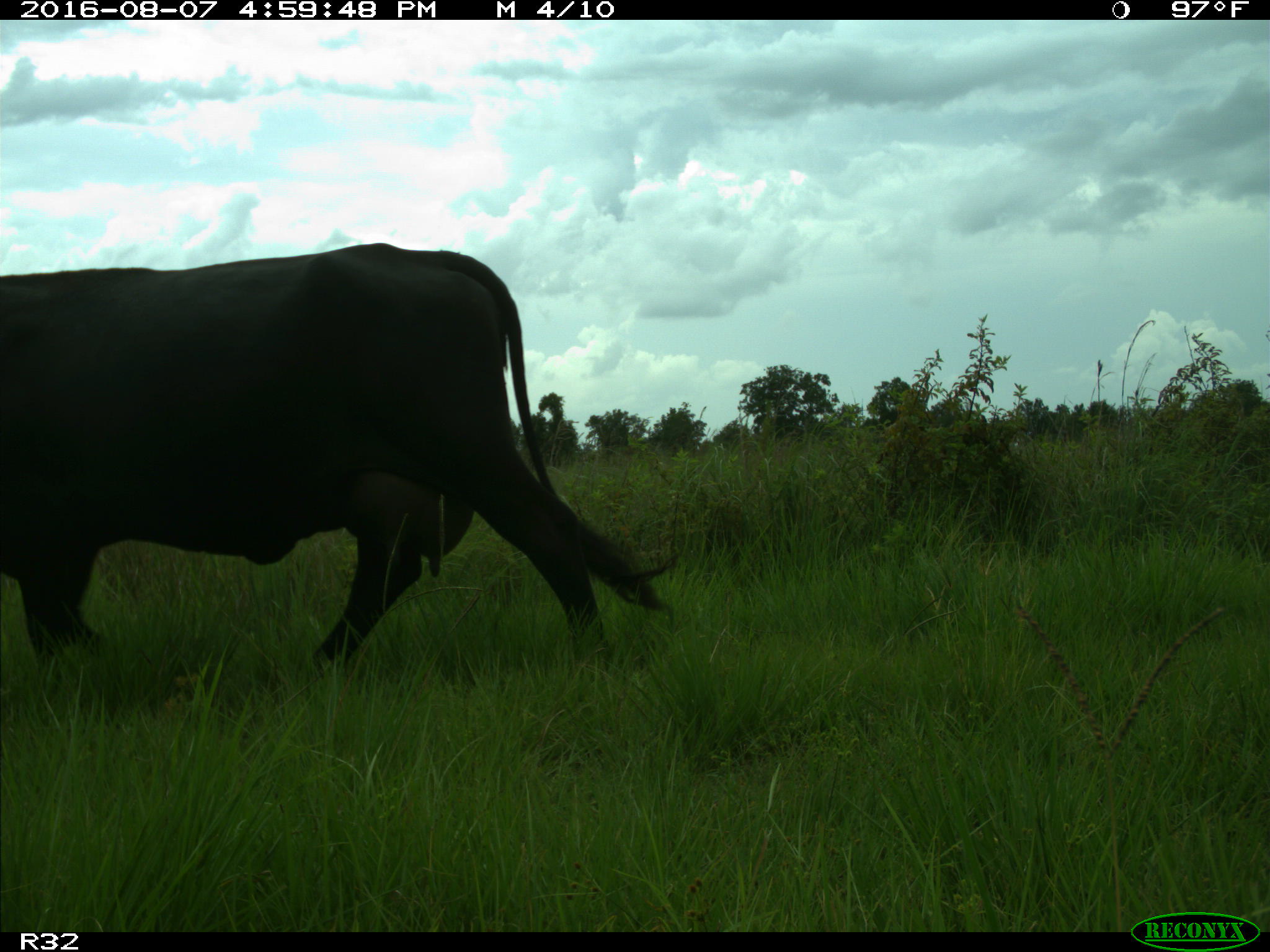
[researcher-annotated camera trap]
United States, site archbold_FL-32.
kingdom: Animalia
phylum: Chordata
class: Mammalia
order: Artiodactyla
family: Bovidae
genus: Bos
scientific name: Bos taurus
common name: domestic cow